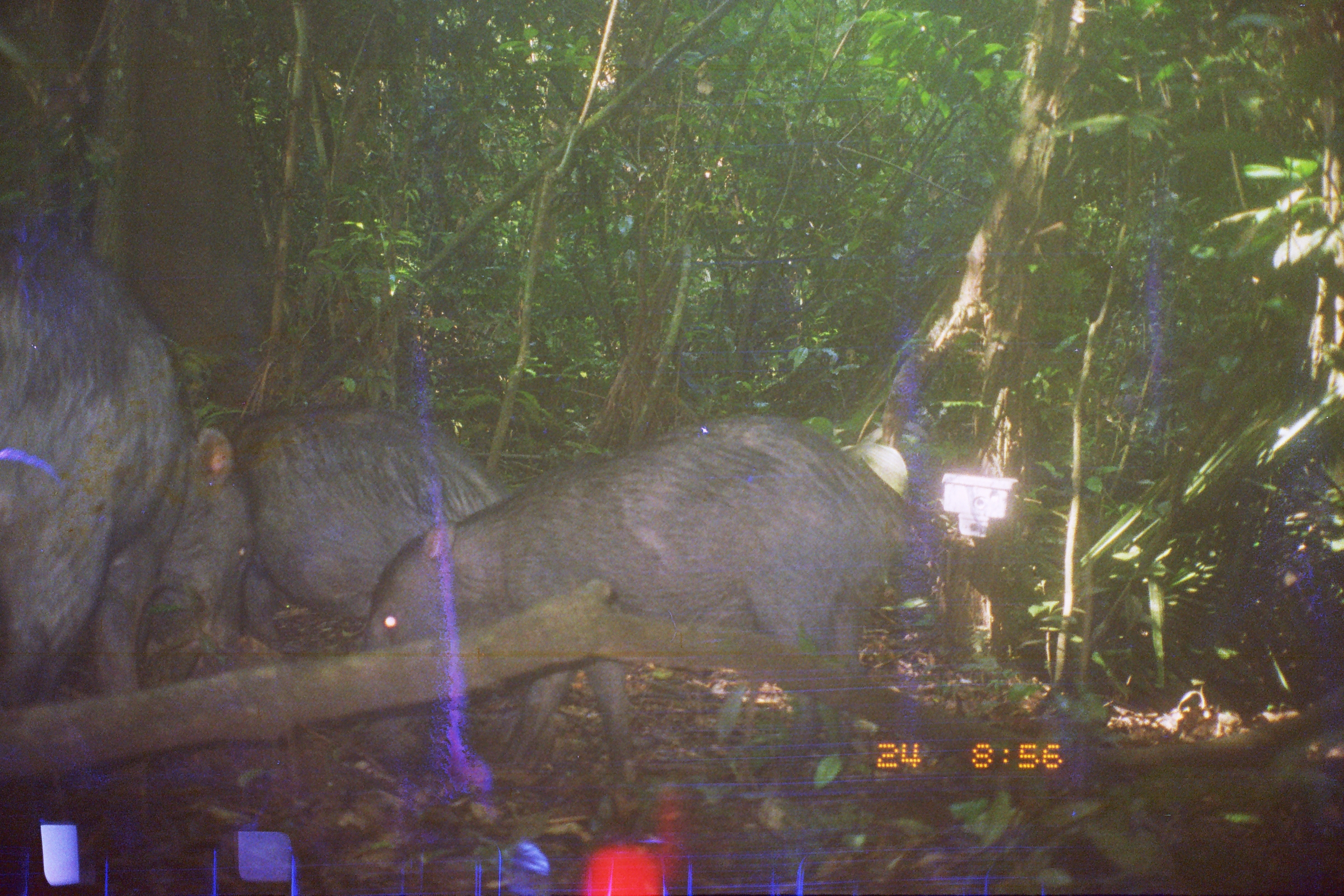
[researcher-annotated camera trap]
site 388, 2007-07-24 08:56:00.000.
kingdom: Animalia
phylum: Chordata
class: Mammalia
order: Artiodactyla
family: Tayassuidae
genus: Tayassu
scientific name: Tayassu pecari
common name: white-lipped peccary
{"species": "Tayassu pecari (white-lipped peccary)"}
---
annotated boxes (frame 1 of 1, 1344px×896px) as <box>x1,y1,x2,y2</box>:
tayassu pecari: <box>361,408,929,803</box>; <box>0,222,247,723</box>; <box>207,406,516,656</box>